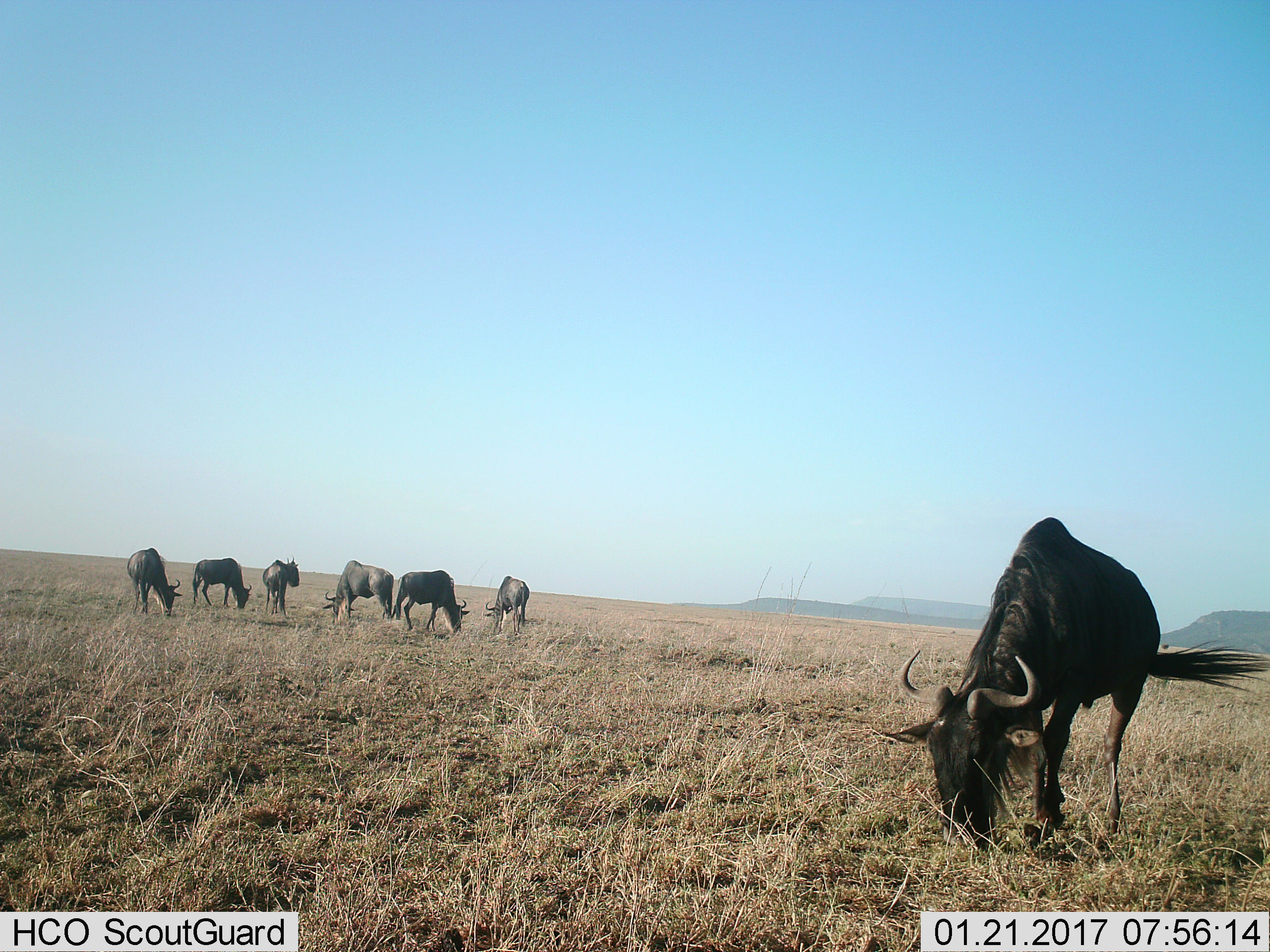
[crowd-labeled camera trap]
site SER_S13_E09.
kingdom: Animalia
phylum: Chordata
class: Mammalia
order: Artiodactyla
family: Bovidae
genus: Connochaetes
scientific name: Connochaetes taurinus taurinus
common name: blue wildebeest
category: wildebeestblue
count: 7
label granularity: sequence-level